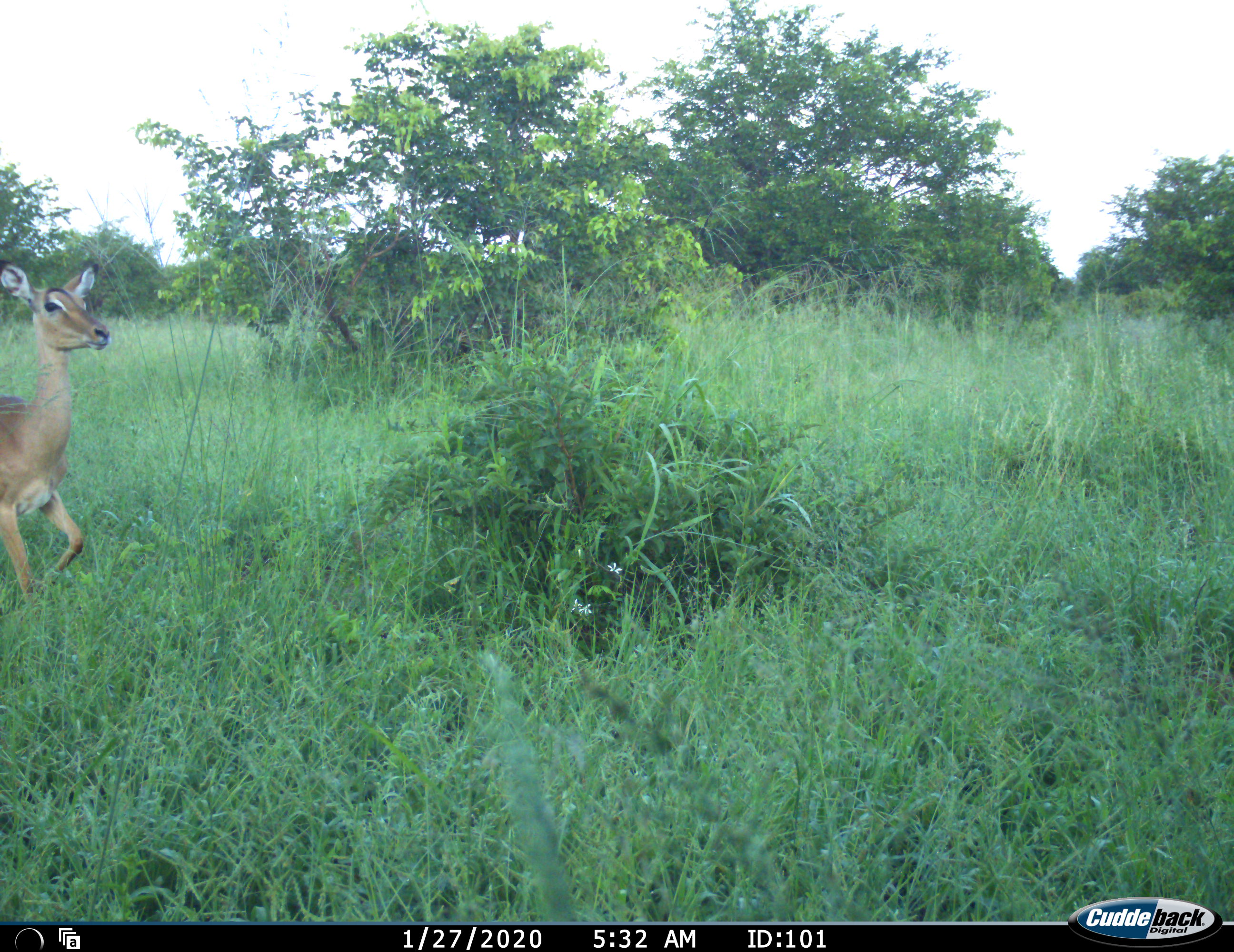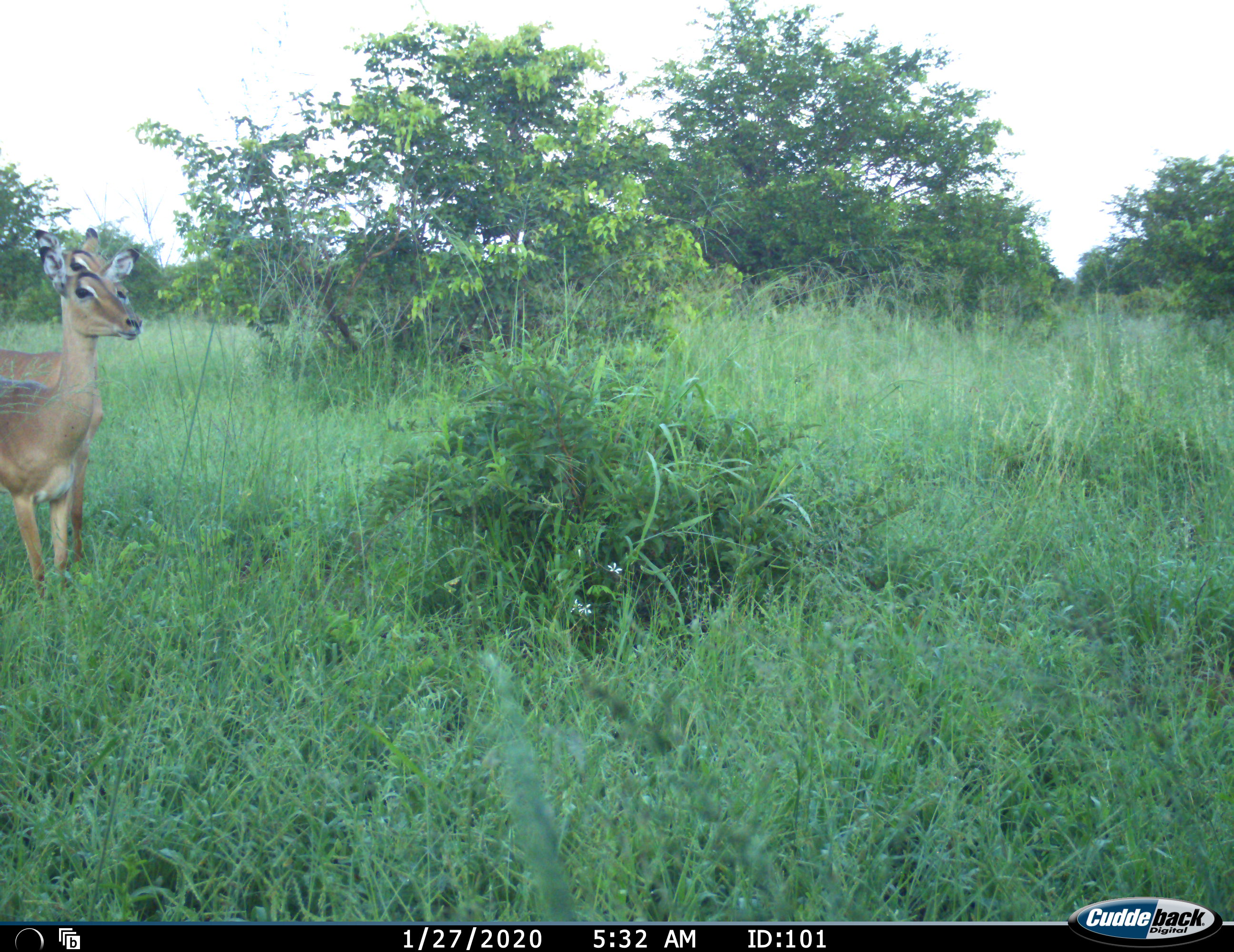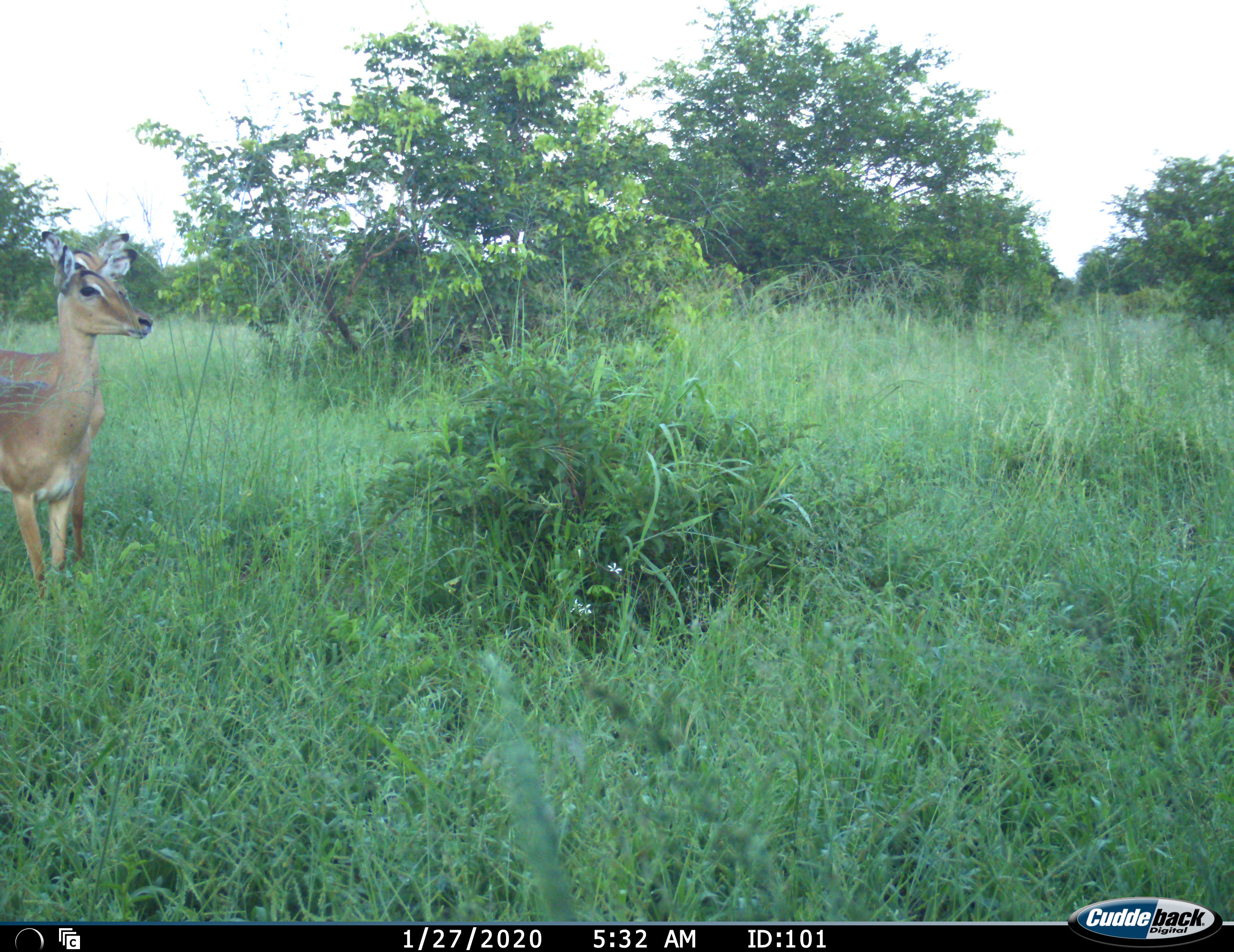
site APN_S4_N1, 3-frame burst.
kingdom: Animalia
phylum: Chordata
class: Mammalia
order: Artiodactyla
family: Bovidae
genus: Aepyceros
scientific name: Aepyceros melampus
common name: impala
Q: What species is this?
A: Impala (Aepyceros melampus).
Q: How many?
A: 2.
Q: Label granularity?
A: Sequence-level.